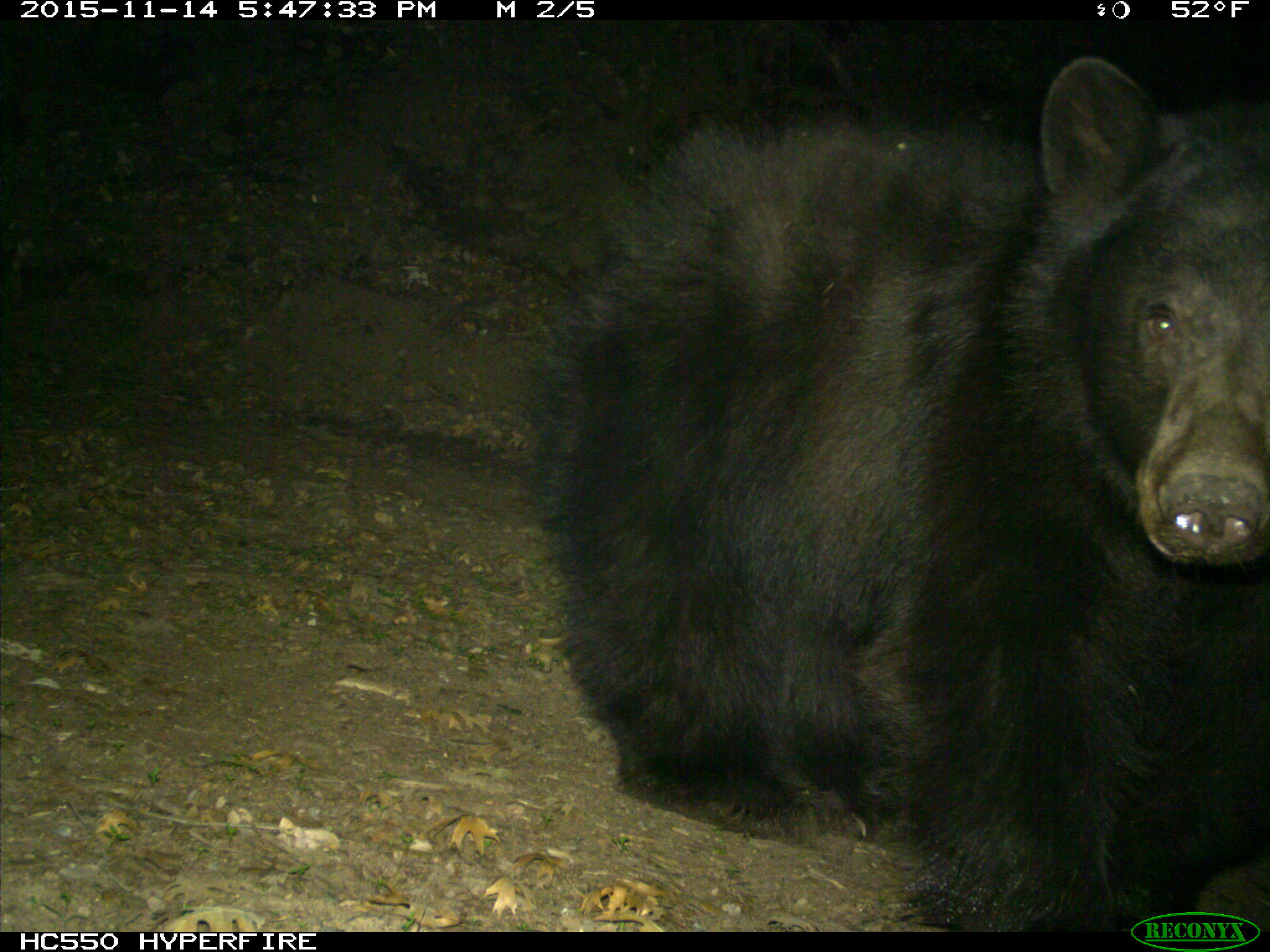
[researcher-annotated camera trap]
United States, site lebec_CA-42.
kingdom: Animalia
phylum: Chordata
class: Mammalia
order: Carnivora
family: Ursidae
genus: Ursus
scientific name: Ursus americanus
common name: american black bear